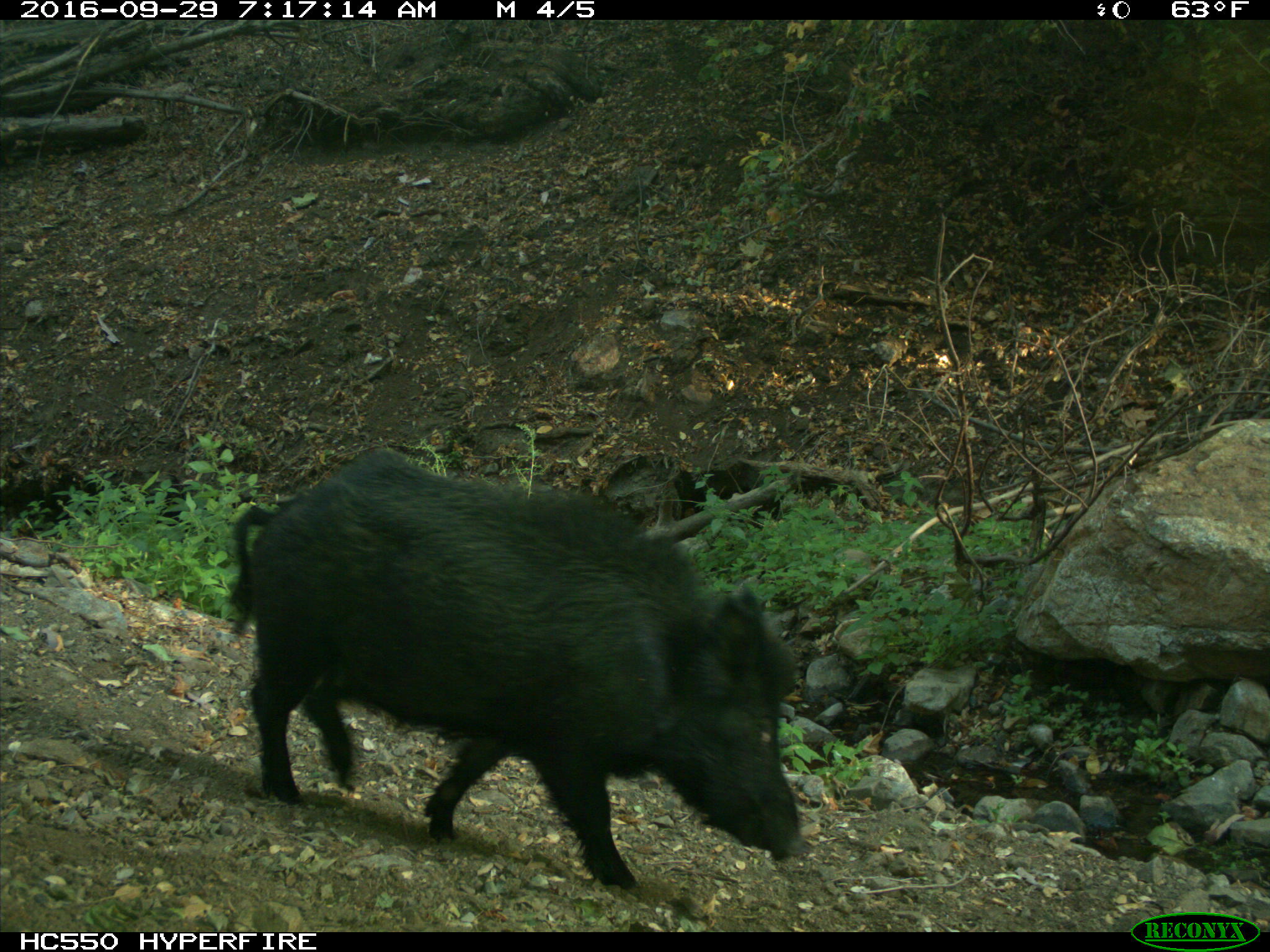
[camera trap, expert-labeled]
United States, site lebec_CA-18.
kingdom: Animalia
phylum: Chordata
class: Mammalia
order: Artiodactyla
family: Suidae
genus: Sus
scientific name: Sus scrofa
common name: wild boar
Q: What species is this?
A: Sus scrofa (wild boar).